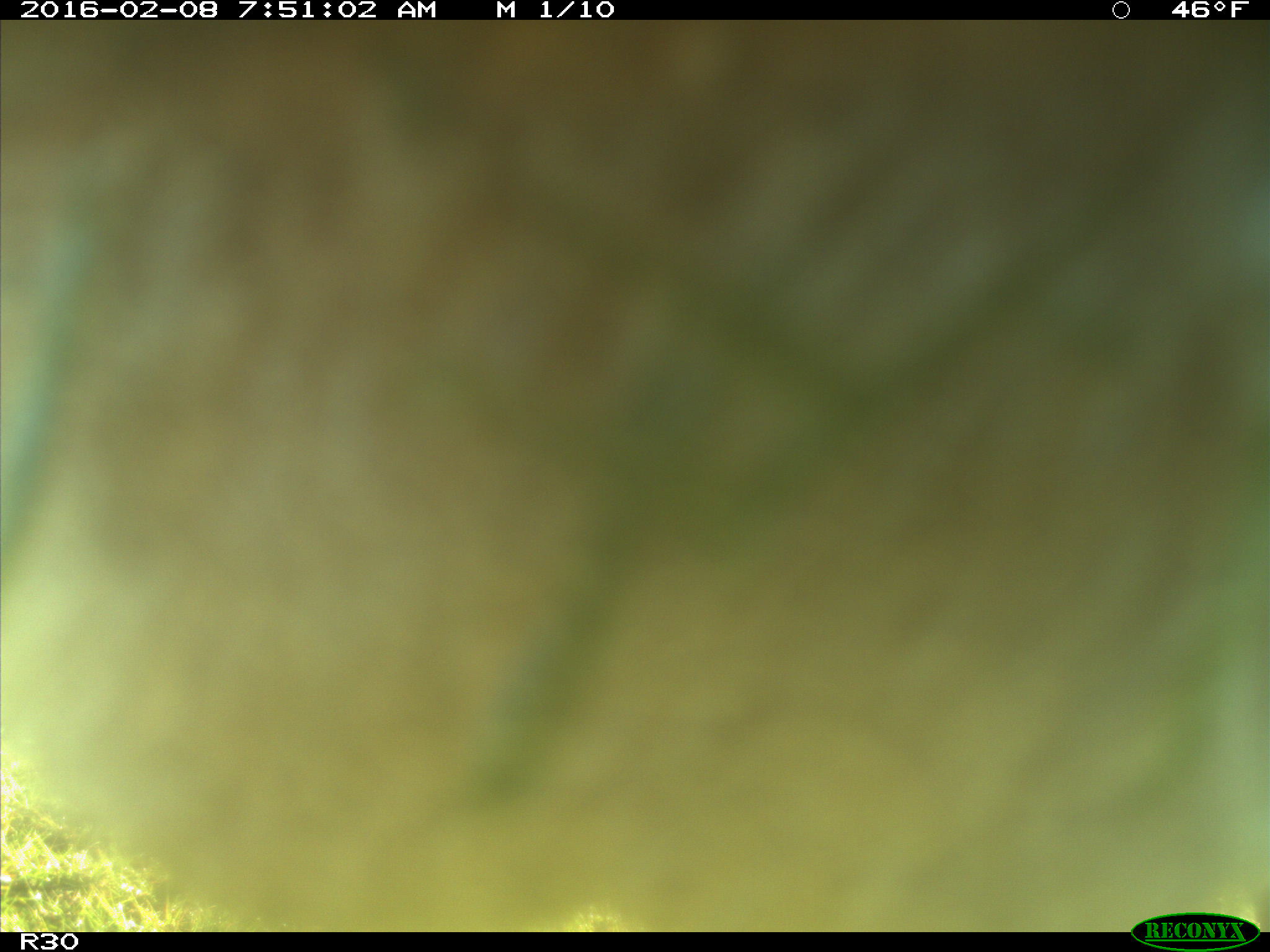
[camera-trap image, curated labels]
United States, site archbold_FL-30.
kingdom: Animalia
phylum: Chordata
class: Mammalia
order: Artiodactyla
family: Bovidae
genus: Bos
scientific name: Bos taurus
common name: domestic cow